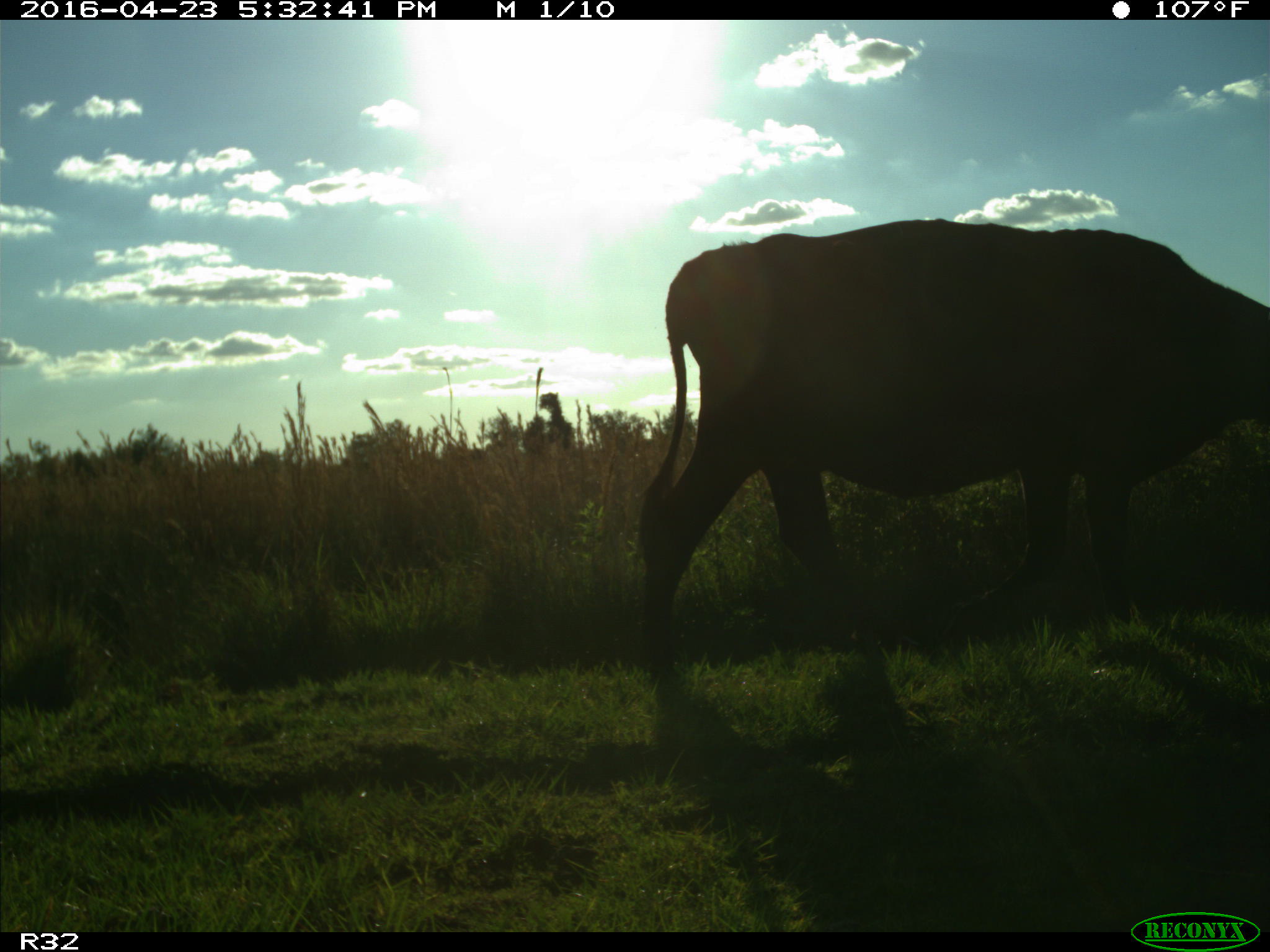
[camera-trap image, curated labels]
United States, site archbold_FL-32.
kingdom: Animalia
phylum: Chordata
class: Mammalia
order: Artiodactyla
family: Bovidae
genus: Bos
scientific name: Bos taurus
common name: domestic cow